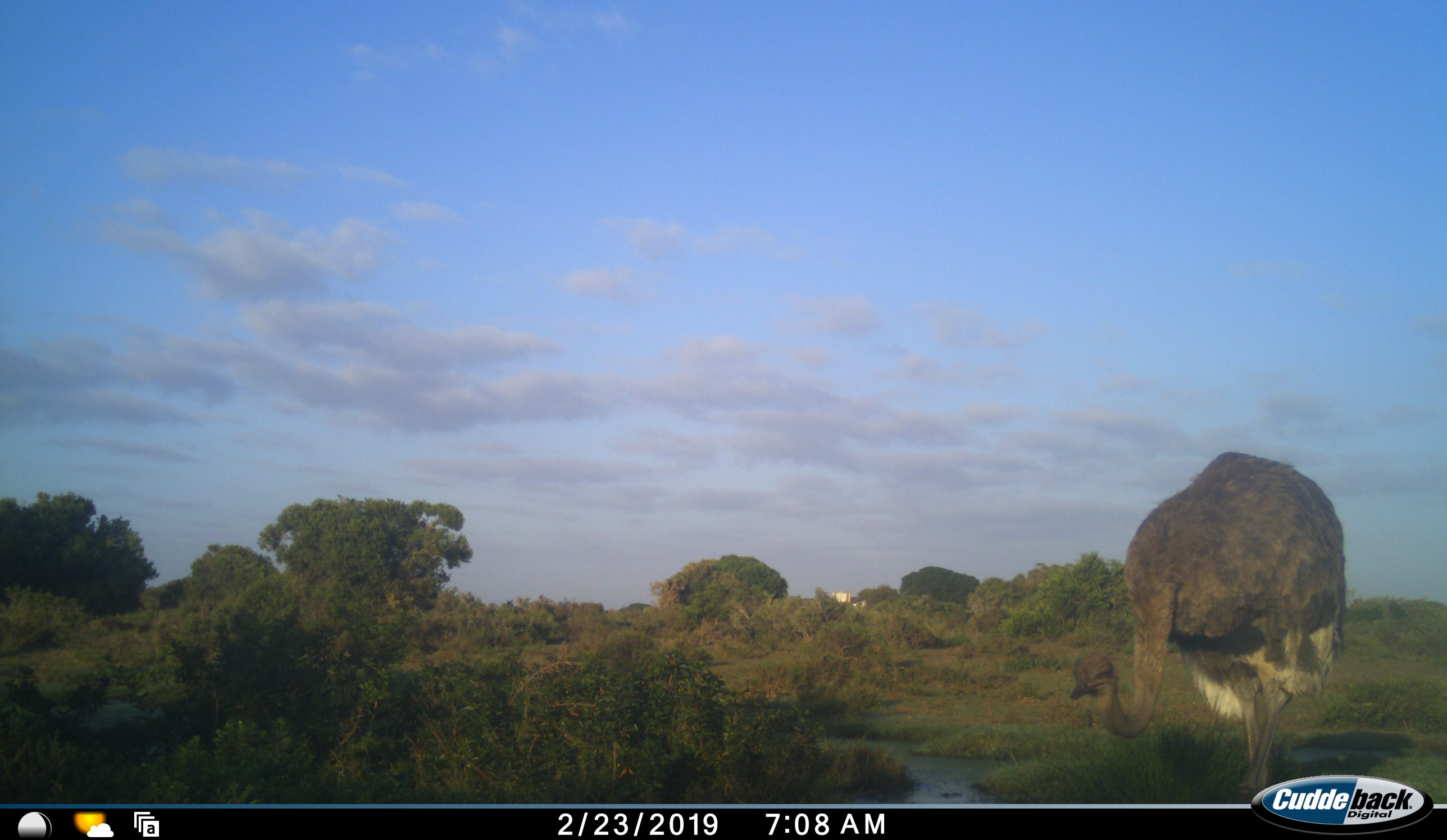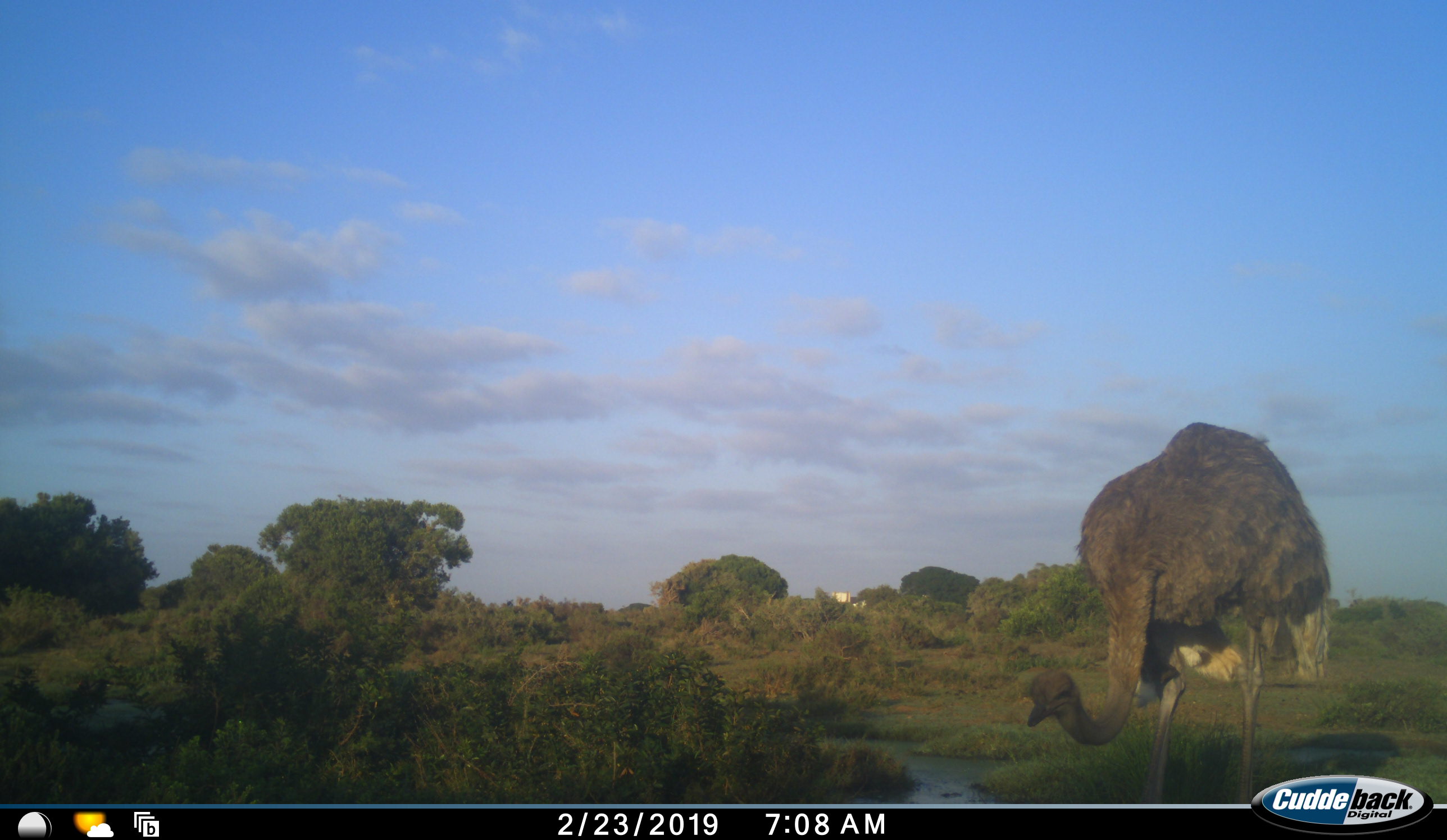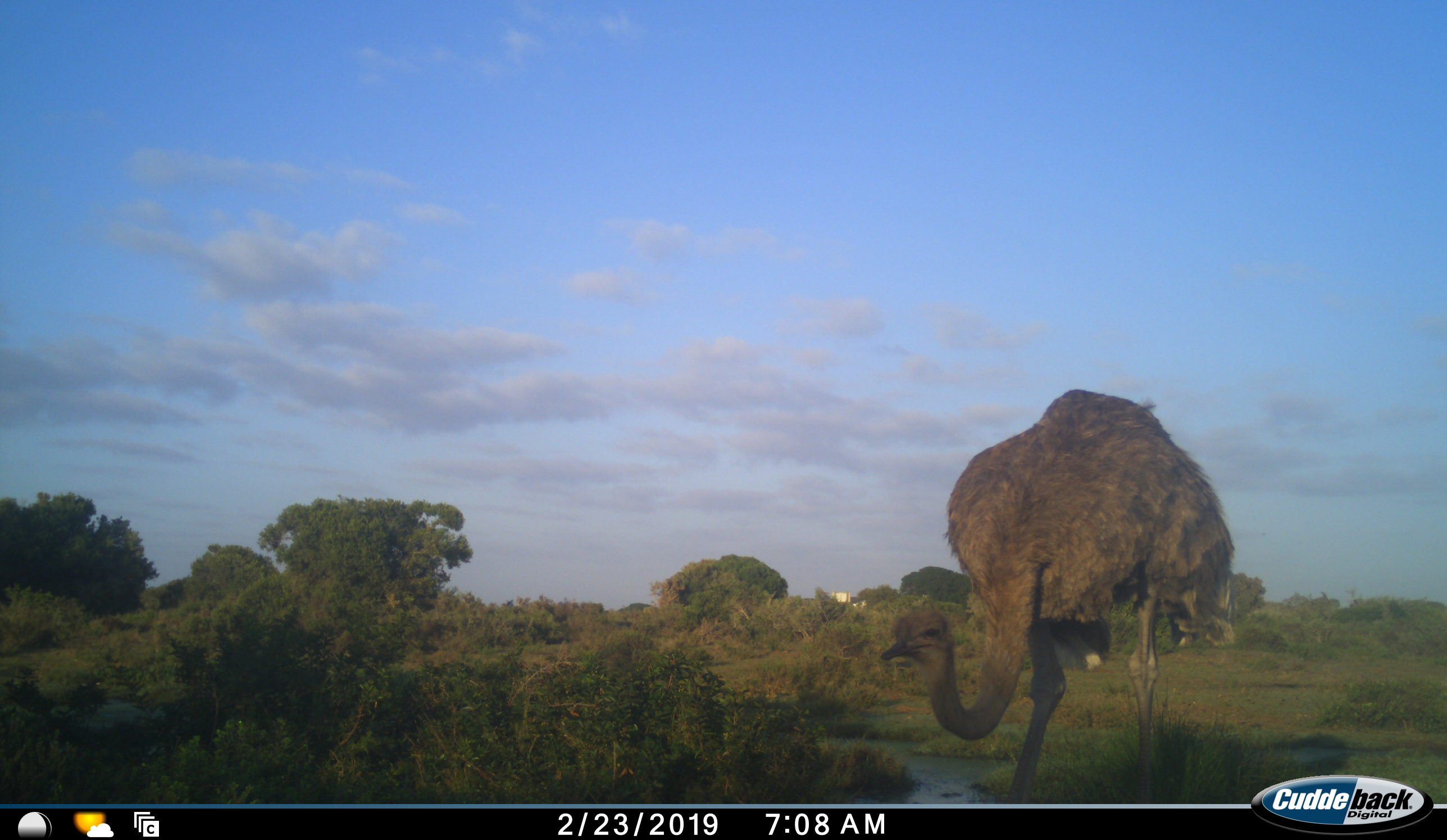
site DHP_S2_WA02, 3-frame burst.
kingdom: Animalia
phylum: Chordata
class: Aves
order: Struthioniformes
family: Struthionidae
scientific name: Struthionidae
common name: ostrich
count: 1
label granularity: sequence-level